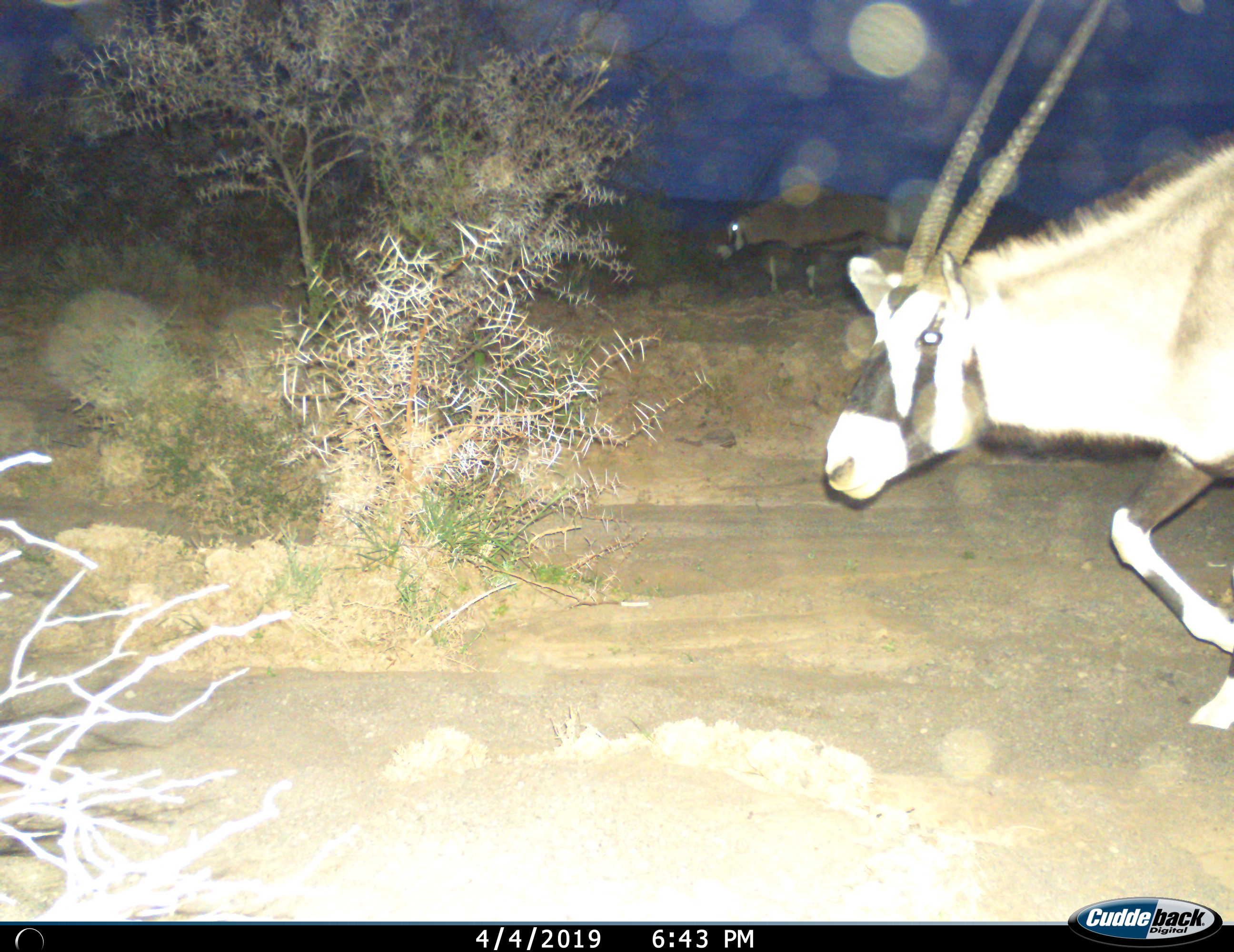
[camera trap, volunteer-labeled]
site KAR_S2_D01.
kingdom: Animalia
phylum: Chordata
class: Mammalia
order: Artiodactyla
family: Bovidae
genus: Oryx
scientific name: Oryx gazella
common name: gemsbok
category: oryx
Oryx (gemsbok) (Oryx gazella), count 2. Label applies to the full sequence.